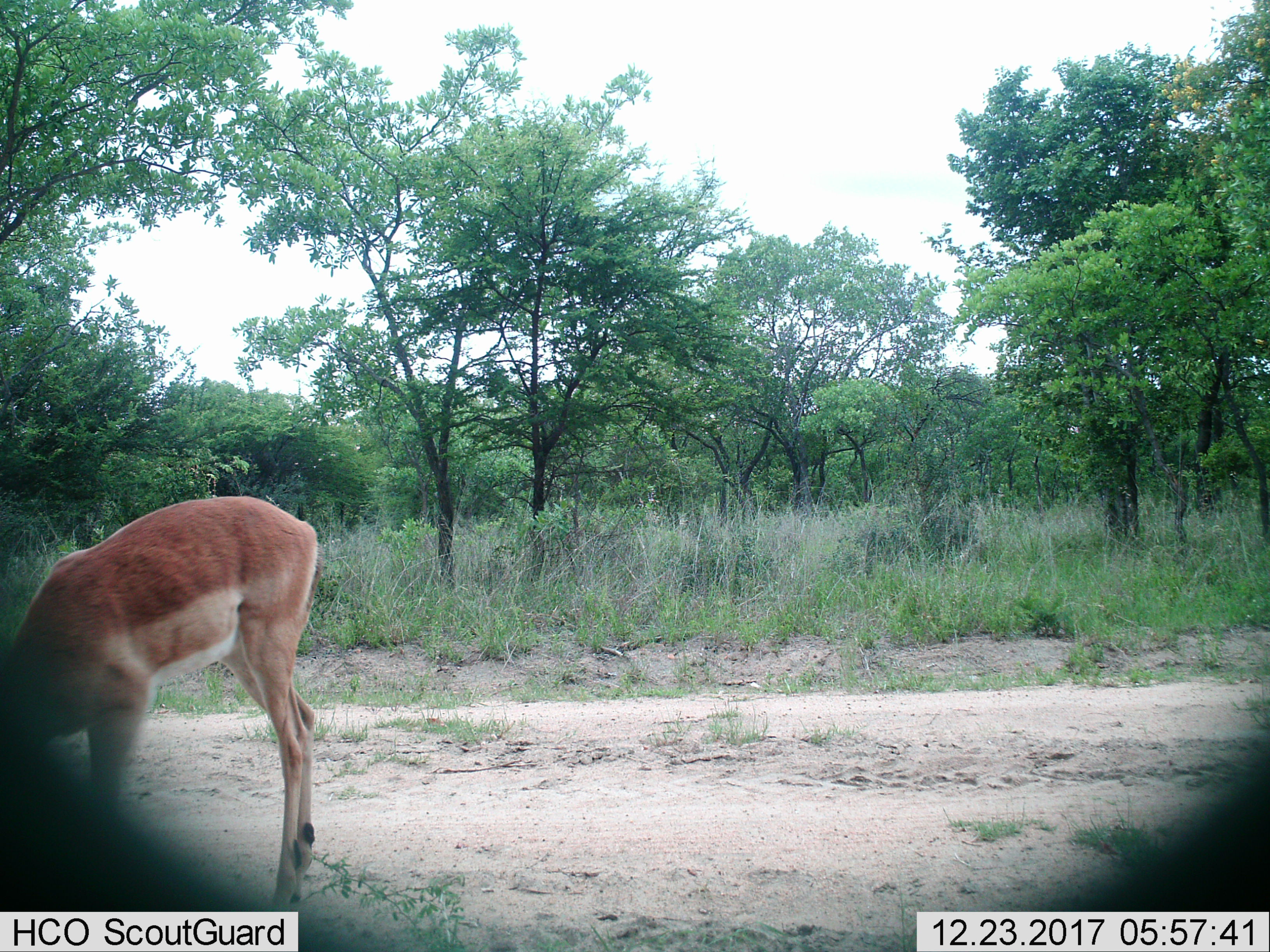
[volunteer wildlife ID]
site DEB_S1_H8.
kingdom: Animalia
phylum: Chordata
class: Mammalia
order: Artiodactyla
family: Bovidae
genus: Aepyceros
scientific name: Aepyceros melampus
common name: impala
Impala (Aepyceros melampus), count 1. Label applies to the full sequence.